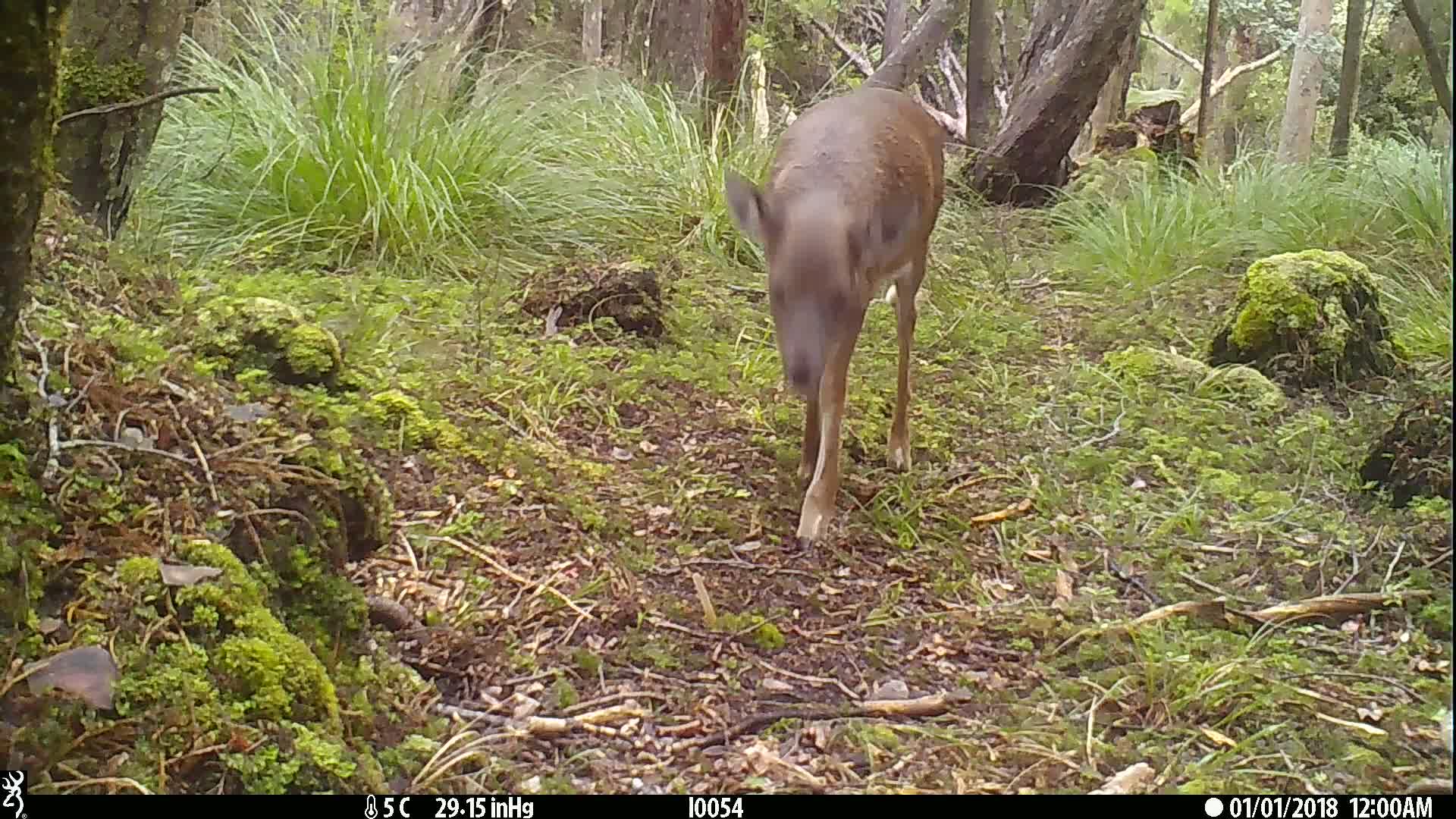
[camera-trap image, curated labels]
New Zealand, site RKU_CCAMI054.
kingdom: Animalia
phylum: Chordata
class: Mammalia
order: Artiodactyla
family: Cervidae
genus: Odocoileus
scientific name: Odocoileus virginianus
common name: white-tailed deer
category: white tailed deer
White tailed deer (white-tailed deer) (Odocoileus virginianus).